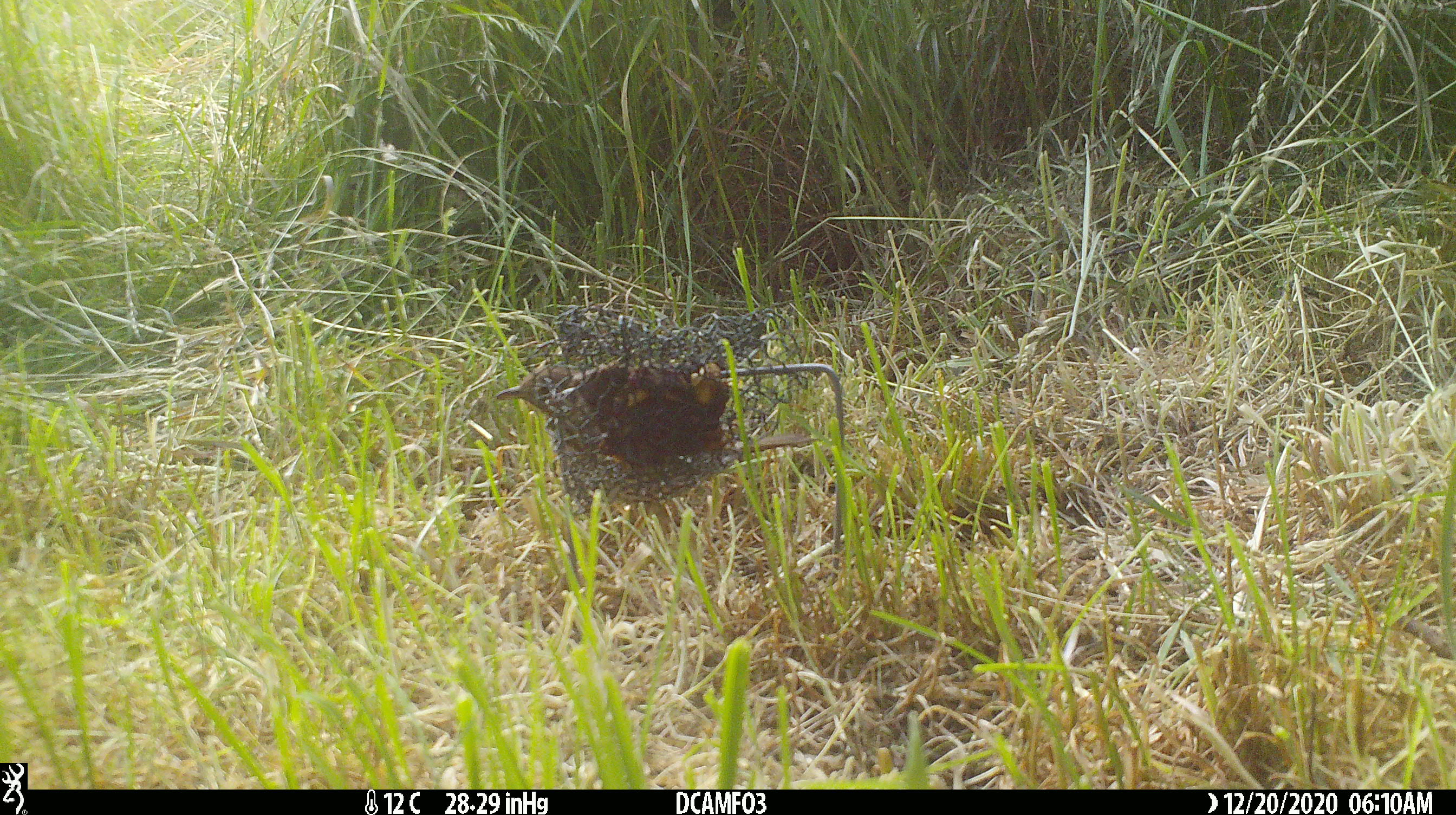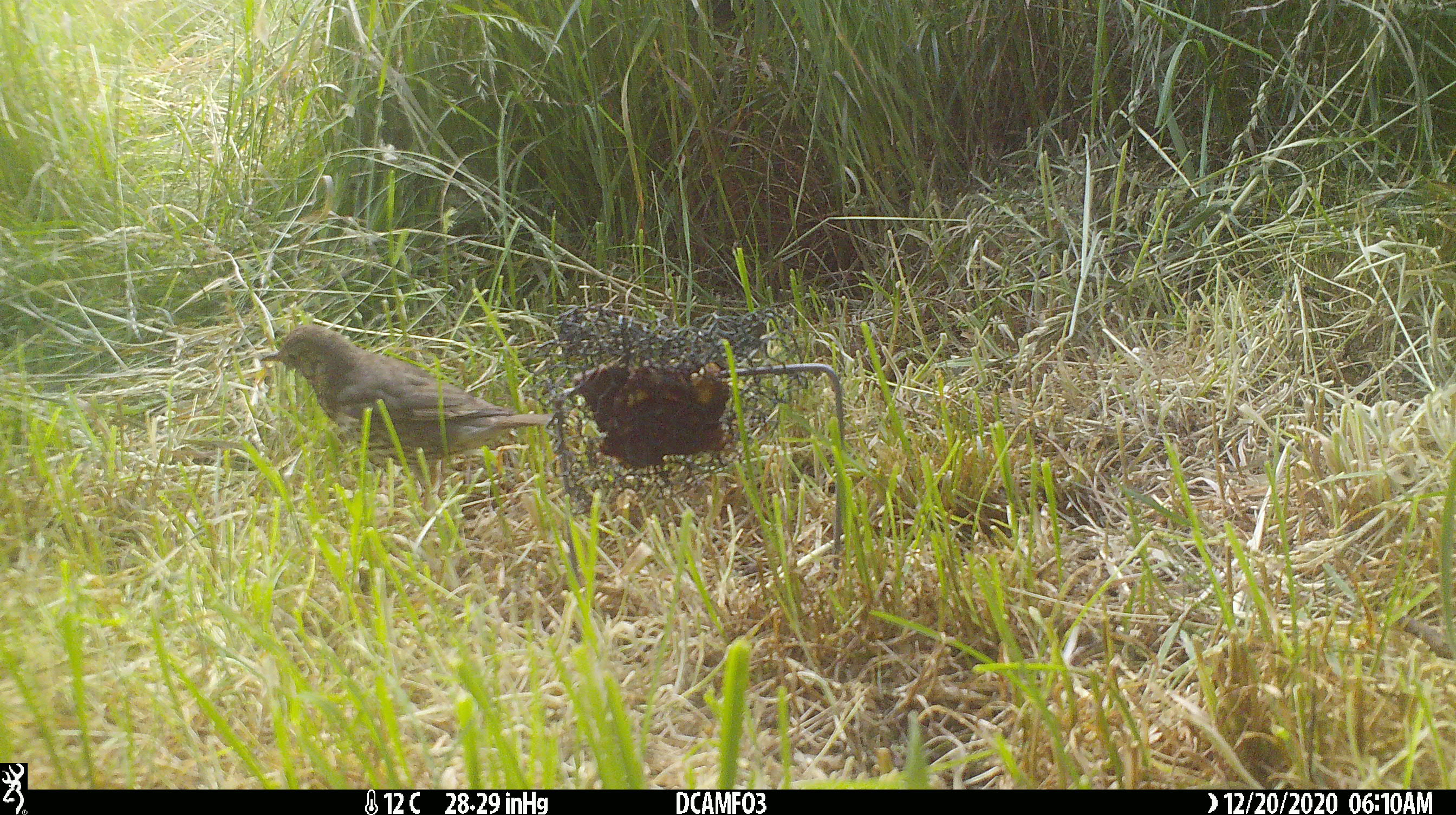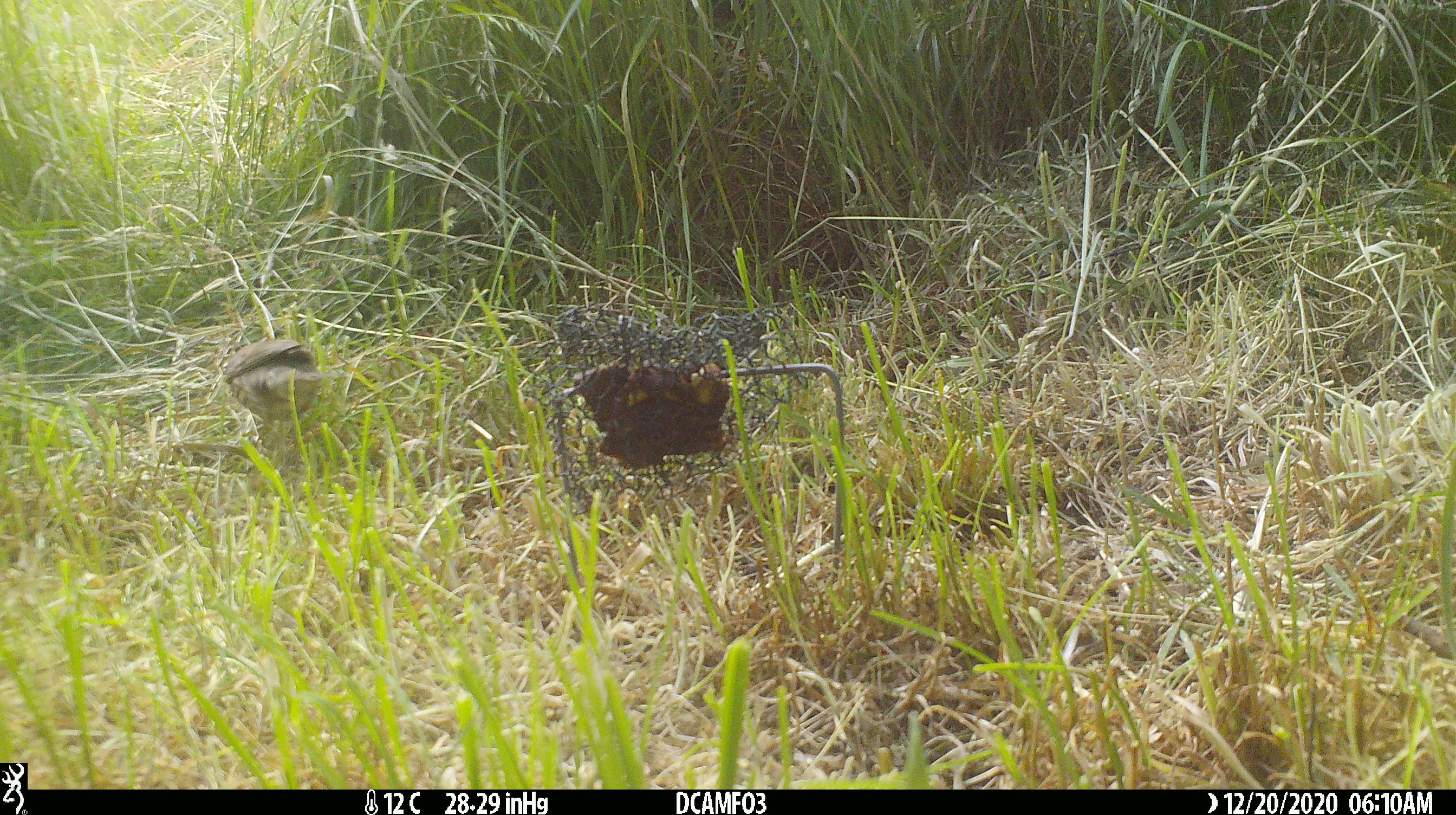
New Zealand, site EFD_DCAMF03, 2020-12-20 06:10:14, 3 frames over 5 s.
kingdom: Animalia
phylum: Chordata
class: Aves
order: Passeriformes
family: Turdidae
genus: Turdus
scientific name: Turdus philomelos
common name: song thrush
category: thrush